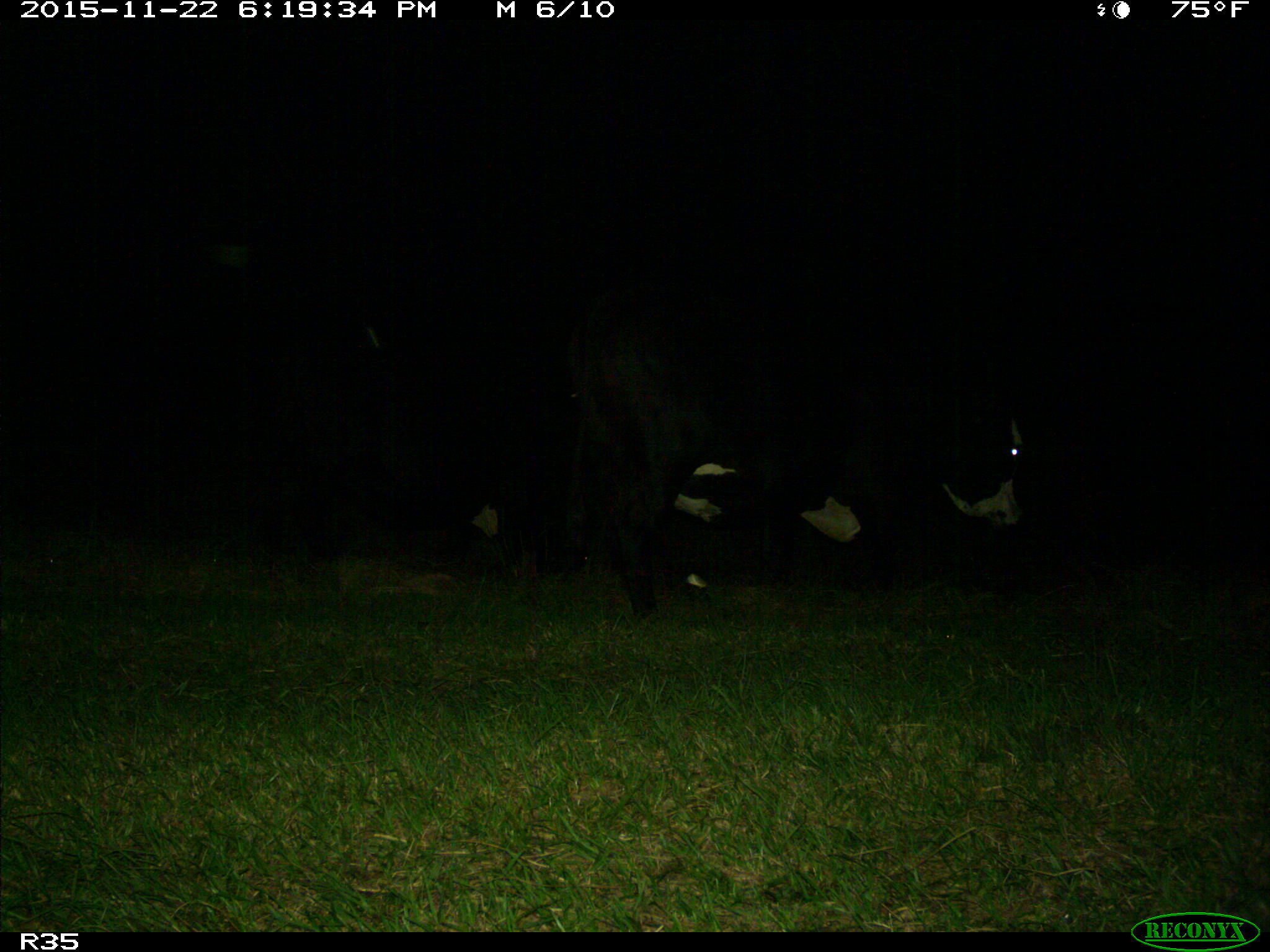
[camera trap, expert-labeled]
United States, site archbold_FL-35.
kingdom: Animalia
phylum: Chordata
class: Mammalia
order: Artiodactyla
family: Bovidae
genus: Bos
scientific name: Bos taurus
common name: domestic cow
Bos taurus (domestic cow).